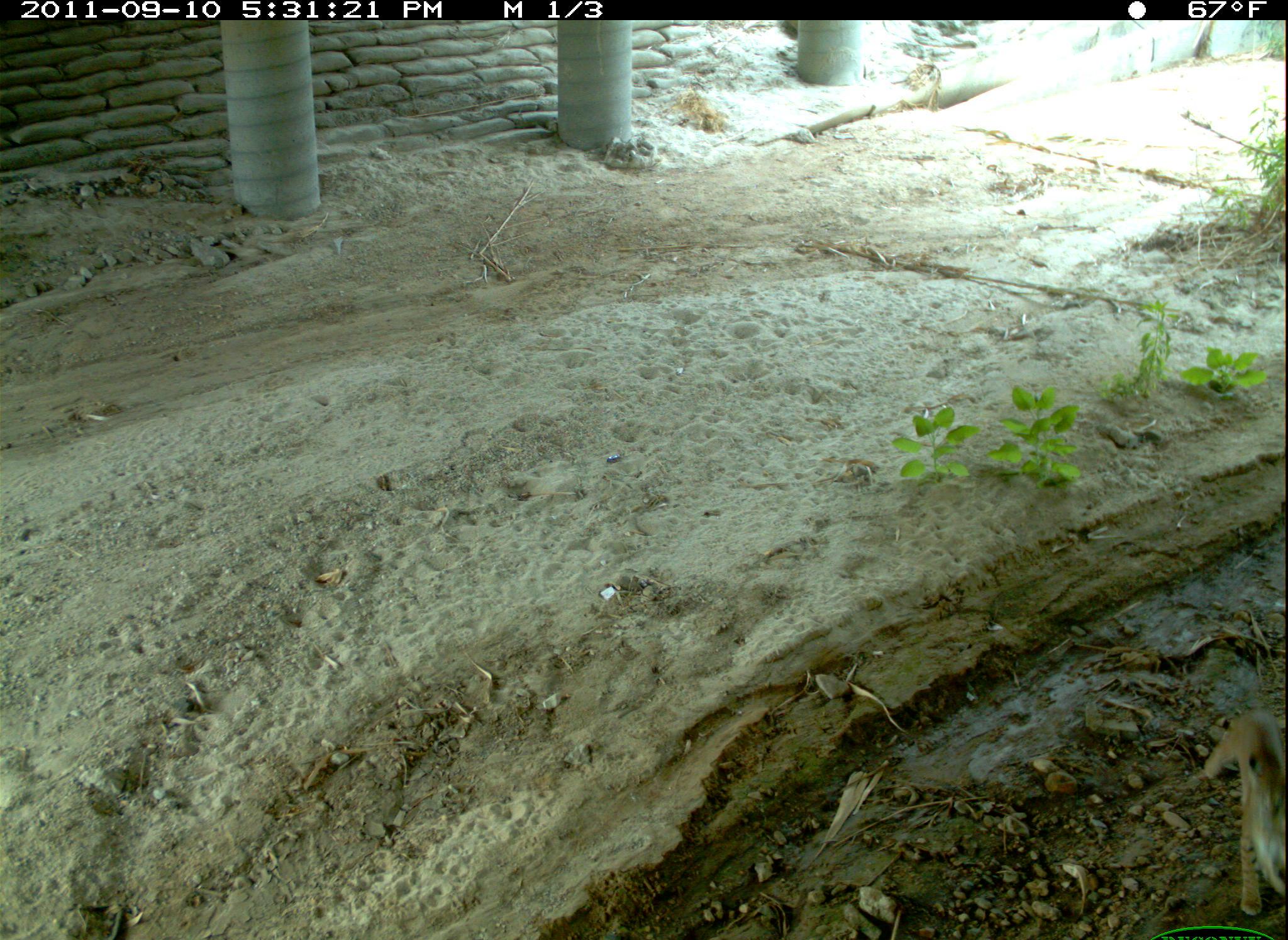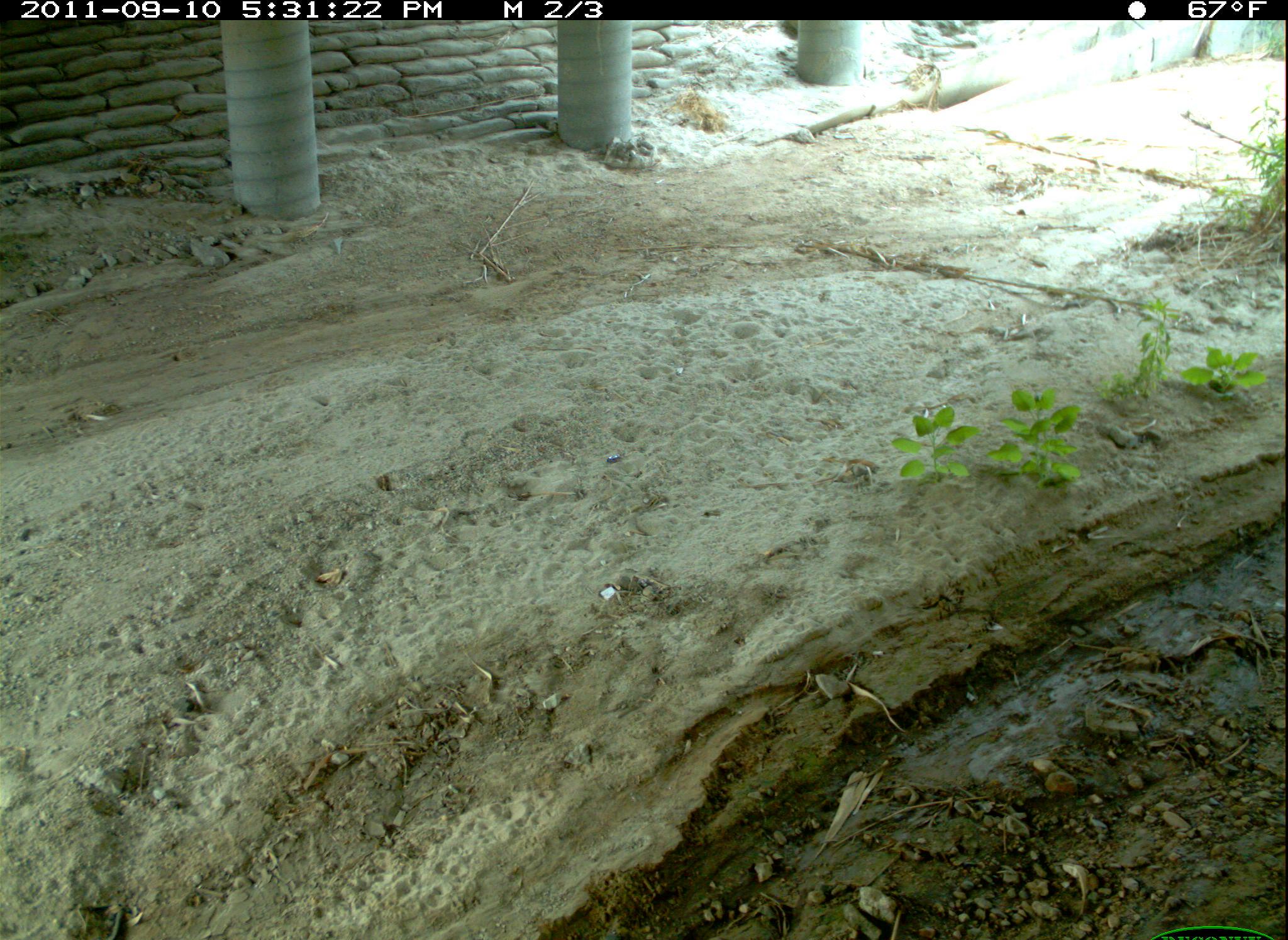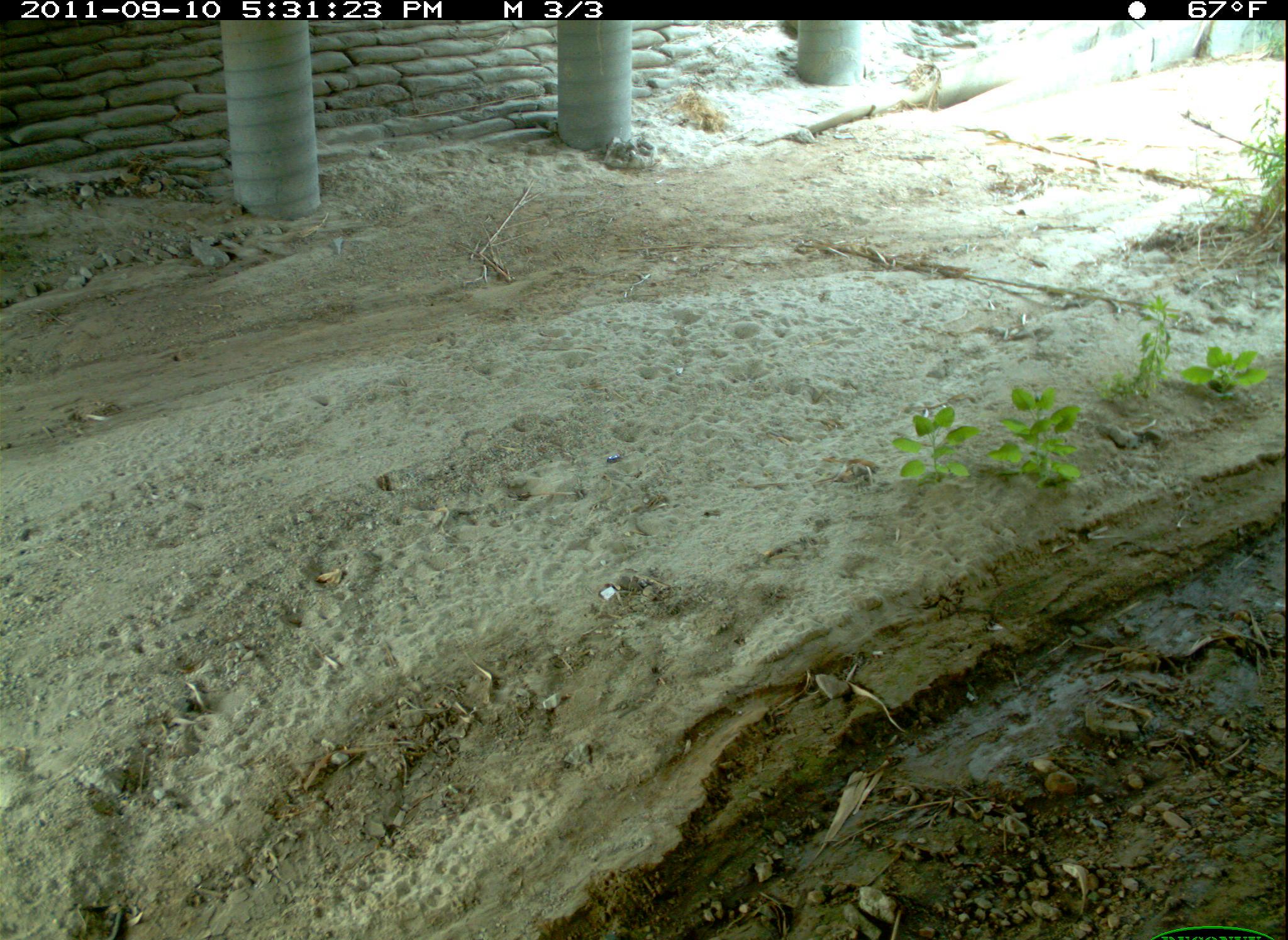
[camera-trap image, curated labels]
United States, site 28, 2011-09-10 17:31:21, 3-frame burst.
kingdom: Animalia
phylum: Chordata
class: Mammalia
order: Carnivora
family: Felidae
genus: Lynx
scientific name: Lynx rufus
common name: bobcat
Bobcat (Lynx rufus).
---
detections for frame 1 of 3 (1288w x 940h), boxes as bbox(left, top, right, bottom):
bobcat: bbox(1191, 689, 1286, 923)